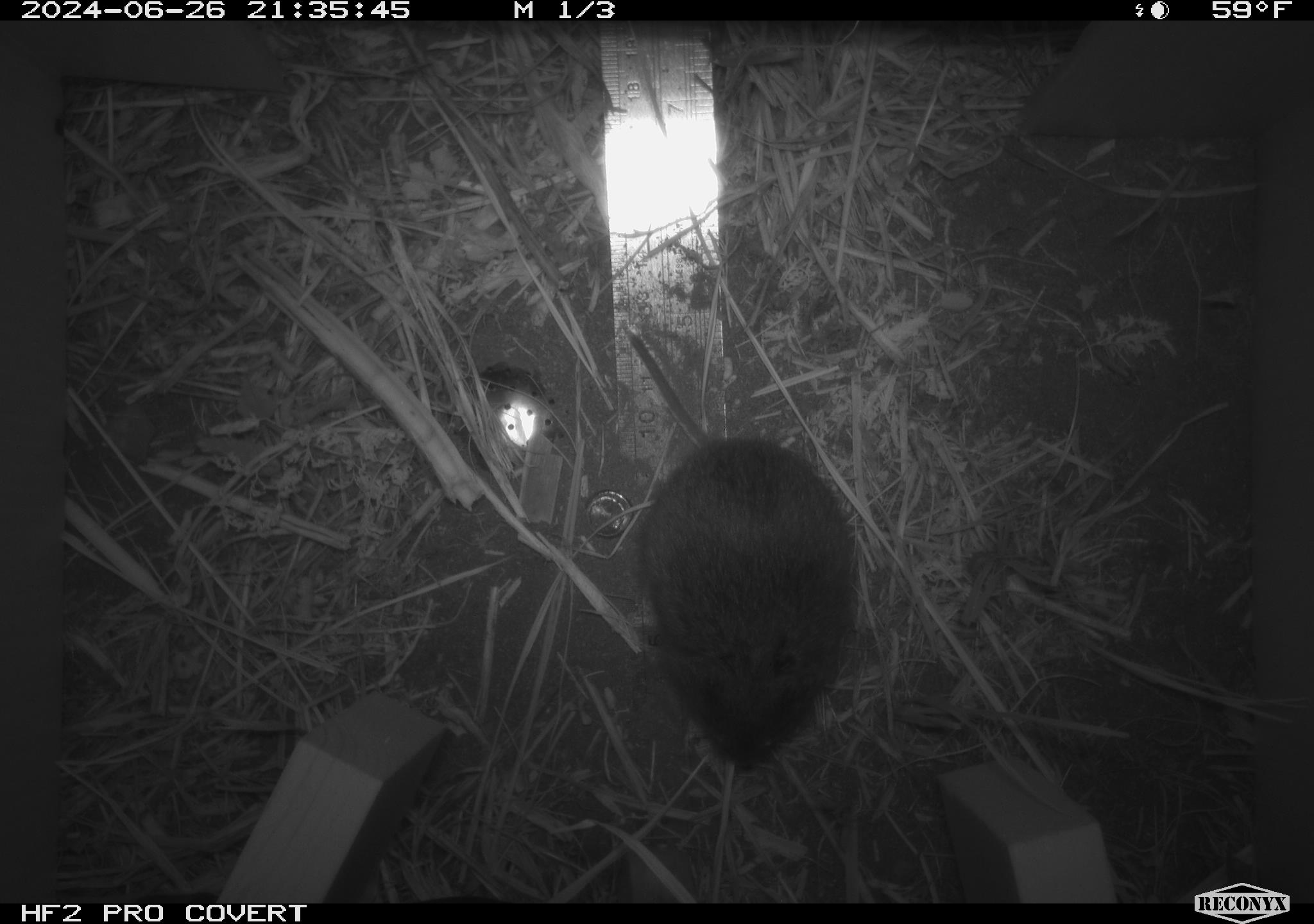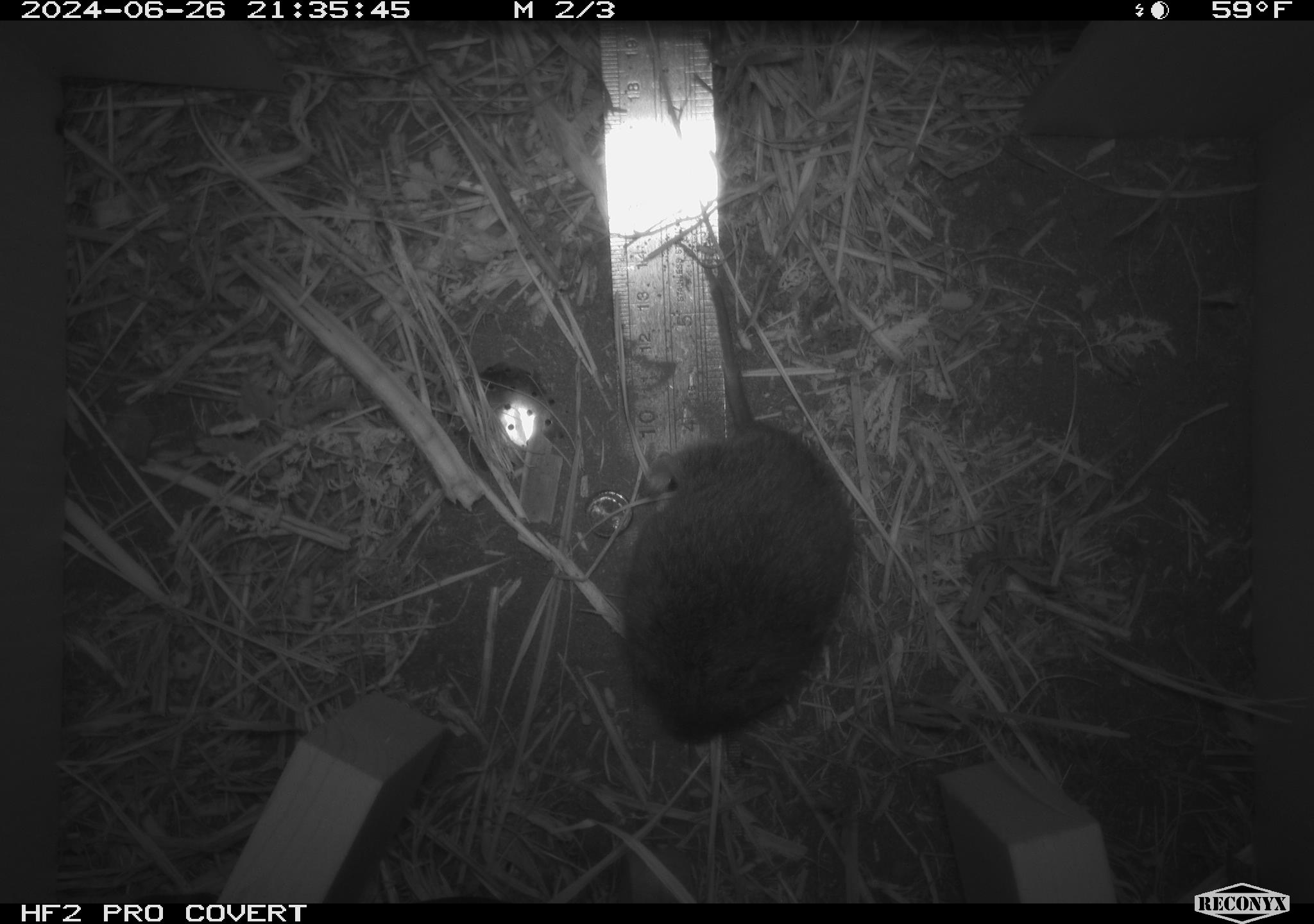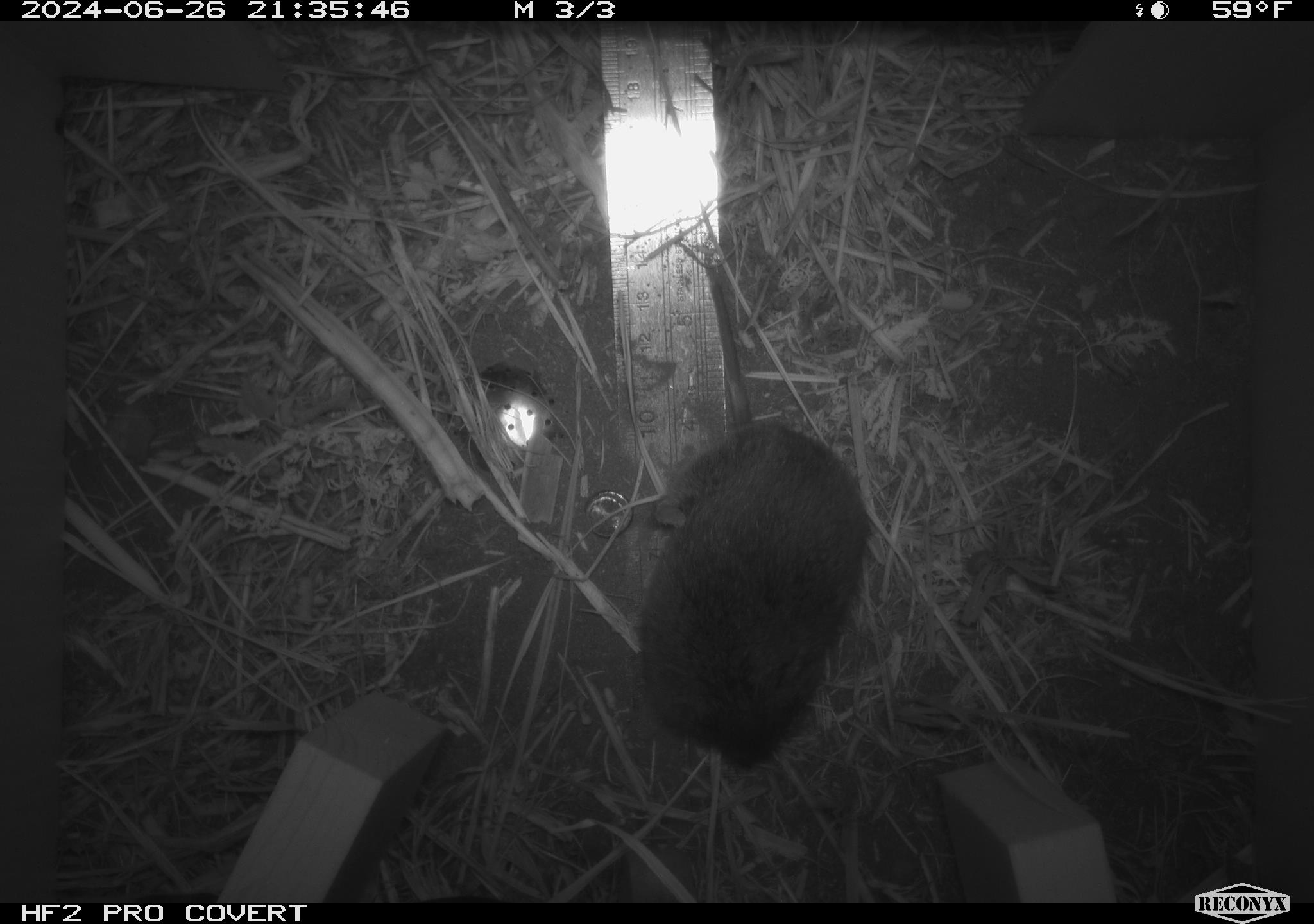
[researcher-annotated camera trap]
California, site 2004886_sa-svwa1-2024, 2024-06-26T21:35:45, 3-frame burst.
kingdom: Animalia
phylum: Chordata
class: Mammalia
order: Rodentia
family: Cricetidae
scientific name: Arvicolinae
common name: voles, lemmings, and muskrats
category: arvicolinae subfamily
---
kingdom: Animalia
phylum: Arthropoda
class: Malacostraca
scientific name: Malacostraca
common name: amphipods, crabs, isopods, krill, lobsters and shrimps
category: malacostracan